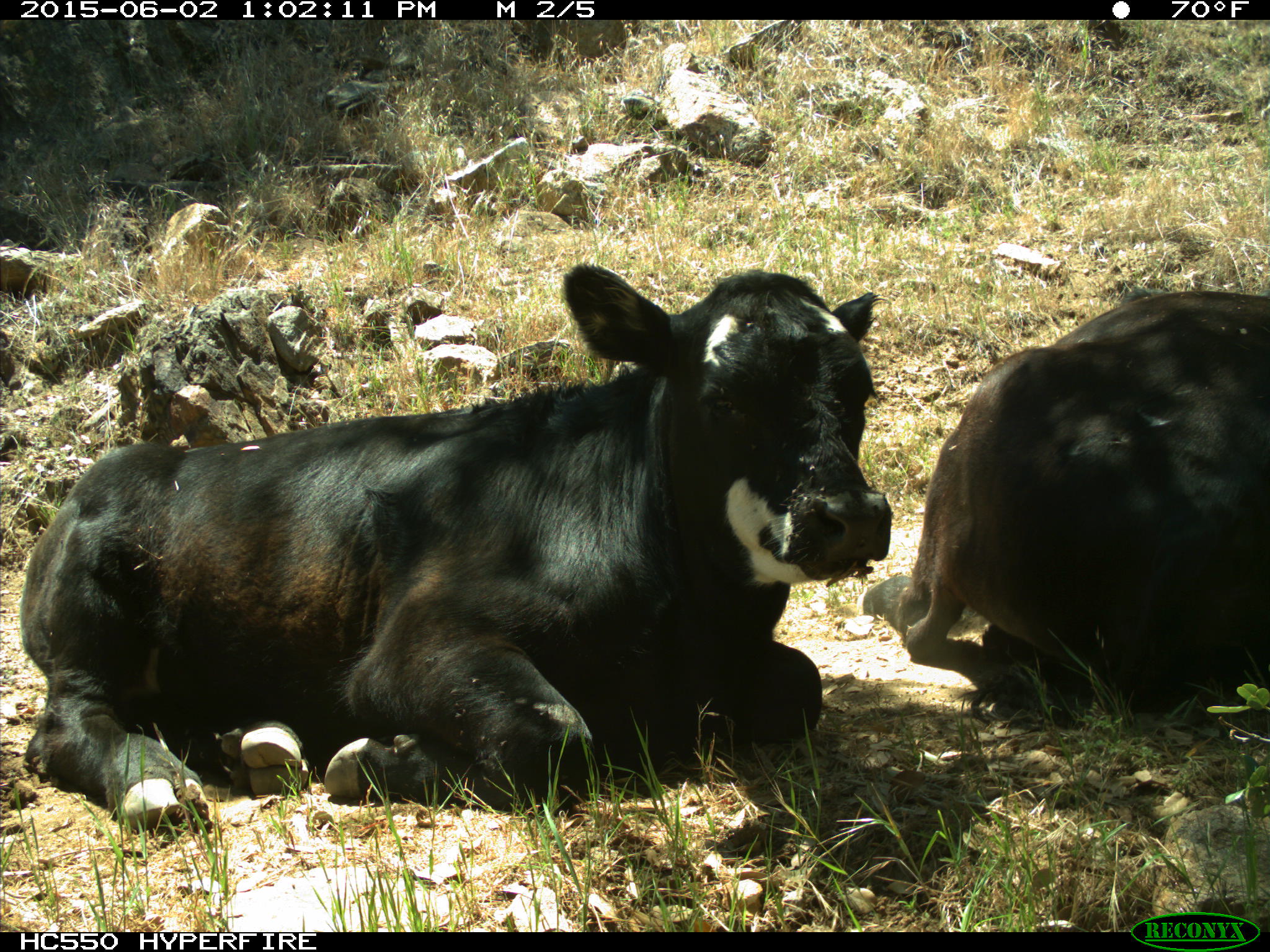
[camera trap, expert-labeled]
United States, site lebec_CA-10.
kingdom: Animalia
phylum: Chordata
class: Mammalia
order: Artiodactyla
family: Bovidae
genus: Bos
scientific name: Bos taurus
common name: domestic cow